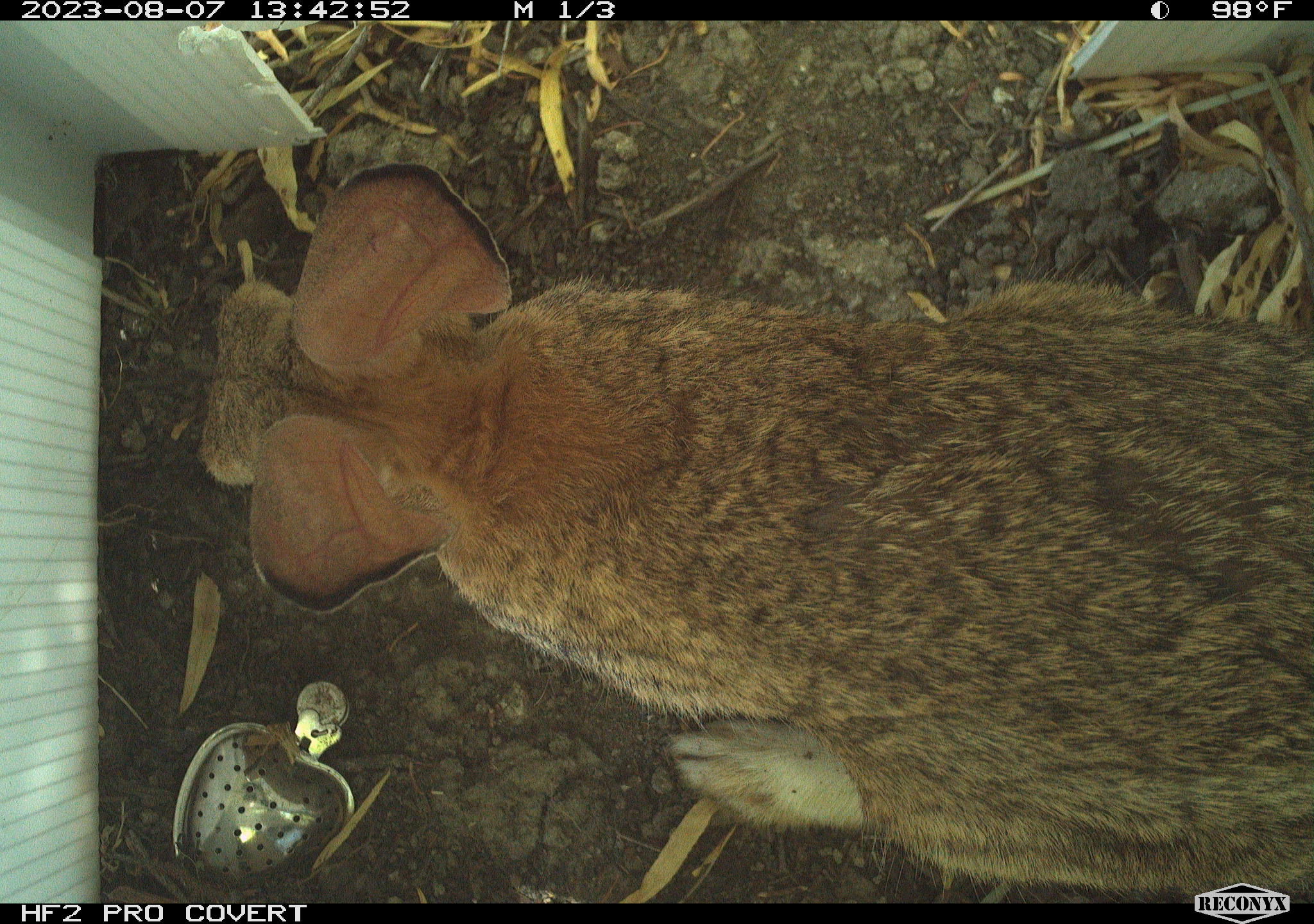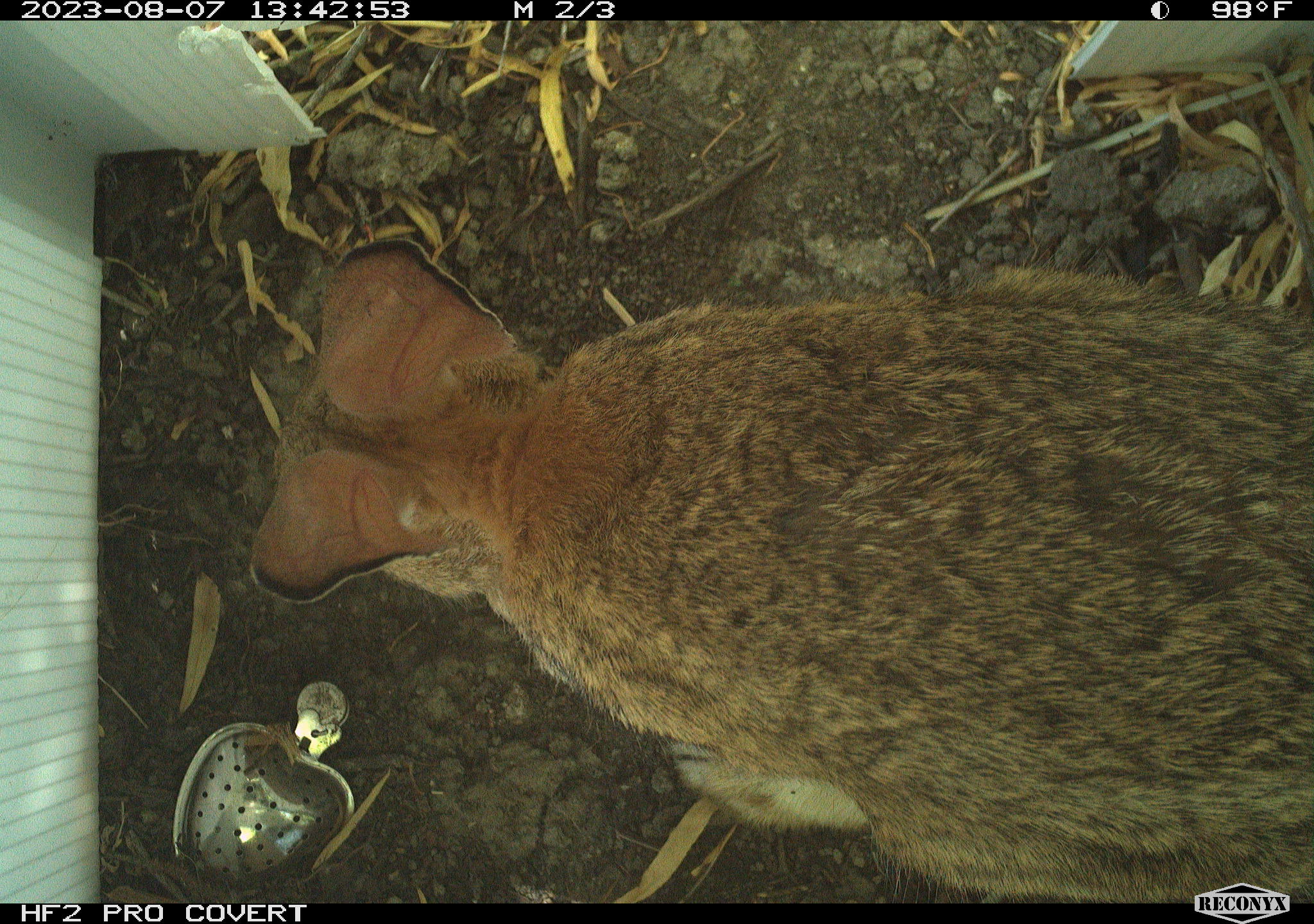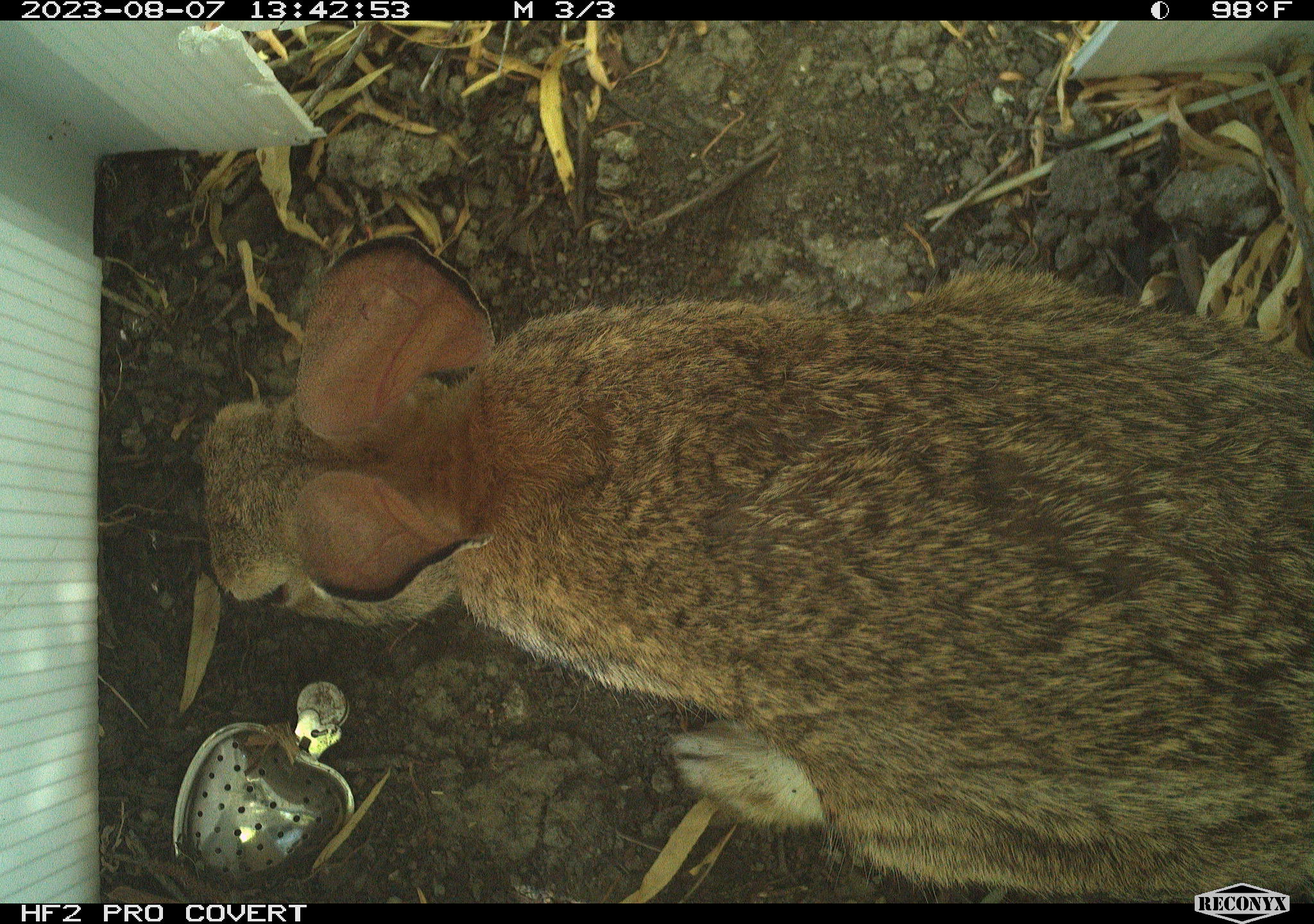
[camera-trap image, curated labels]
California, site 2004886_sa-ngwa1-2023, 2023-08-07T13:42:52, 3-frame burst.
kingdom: Animalia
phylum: Chordata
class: Mammalia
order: Lagomorpha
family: Leporidae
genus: Sylvilagus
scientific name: Sylvilagus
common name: cottontail rabbits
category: sylvilagus species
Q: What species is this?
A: Sylvilagus species (cottontail rabbits) (Sylvilagus).